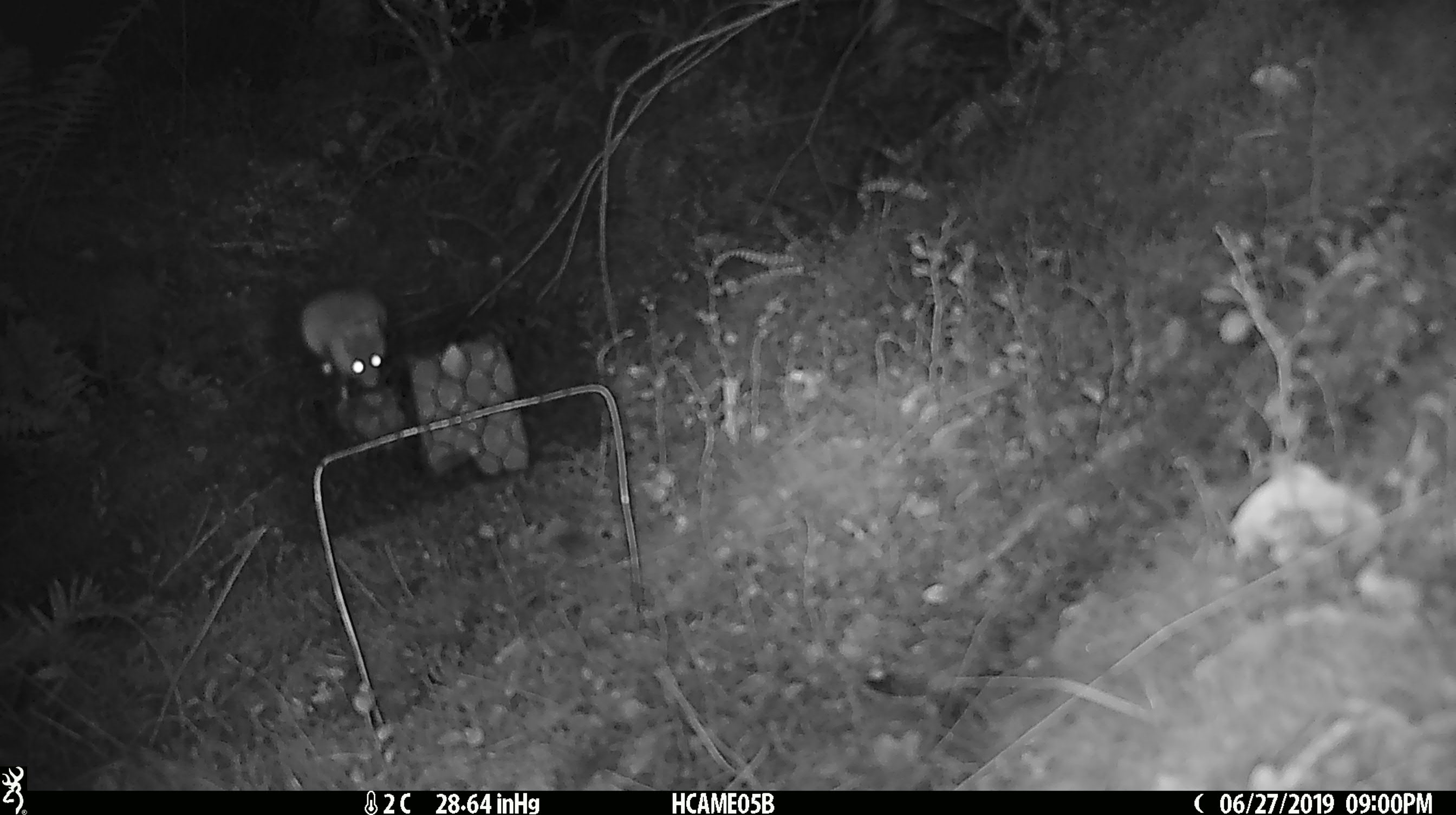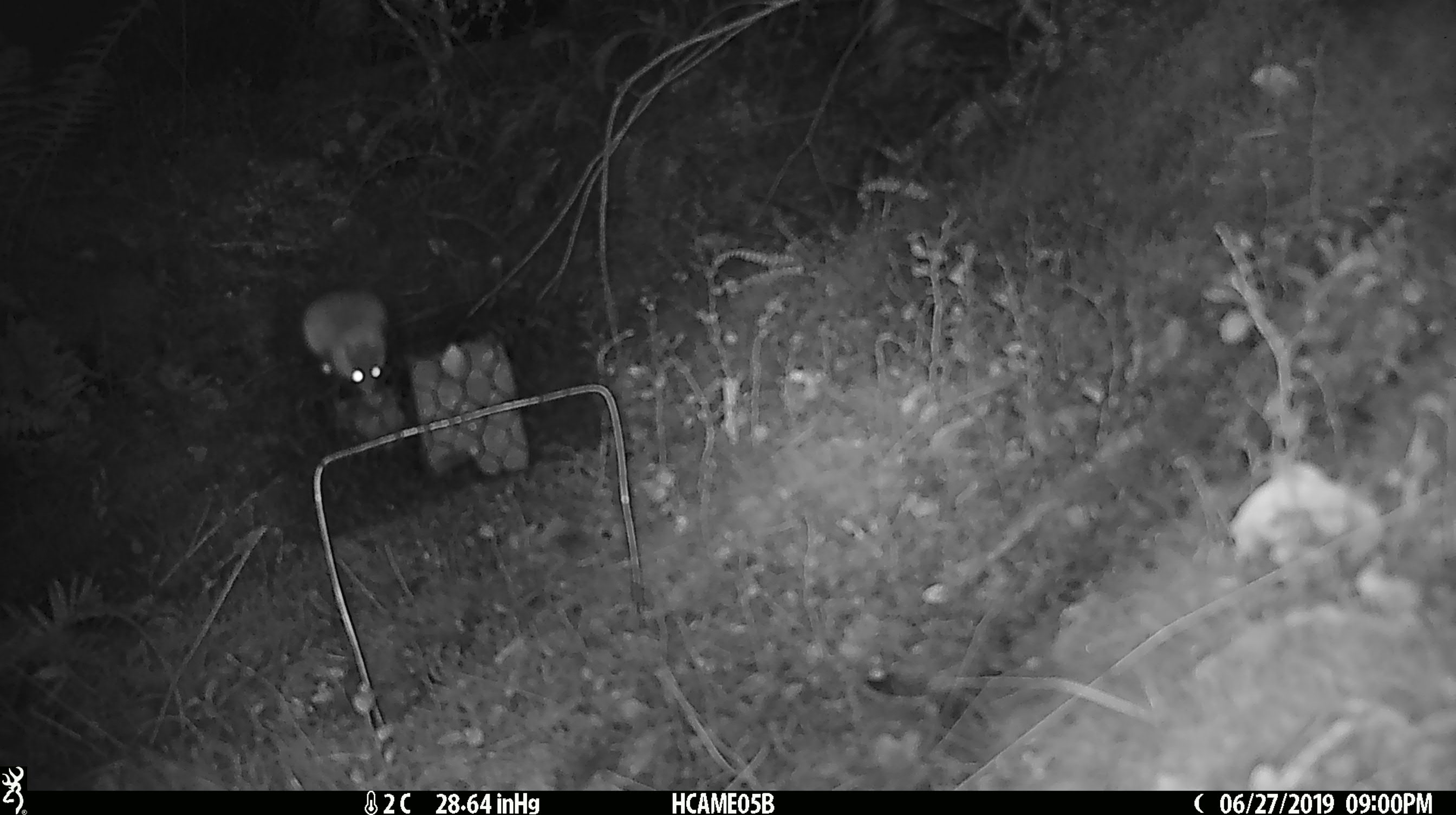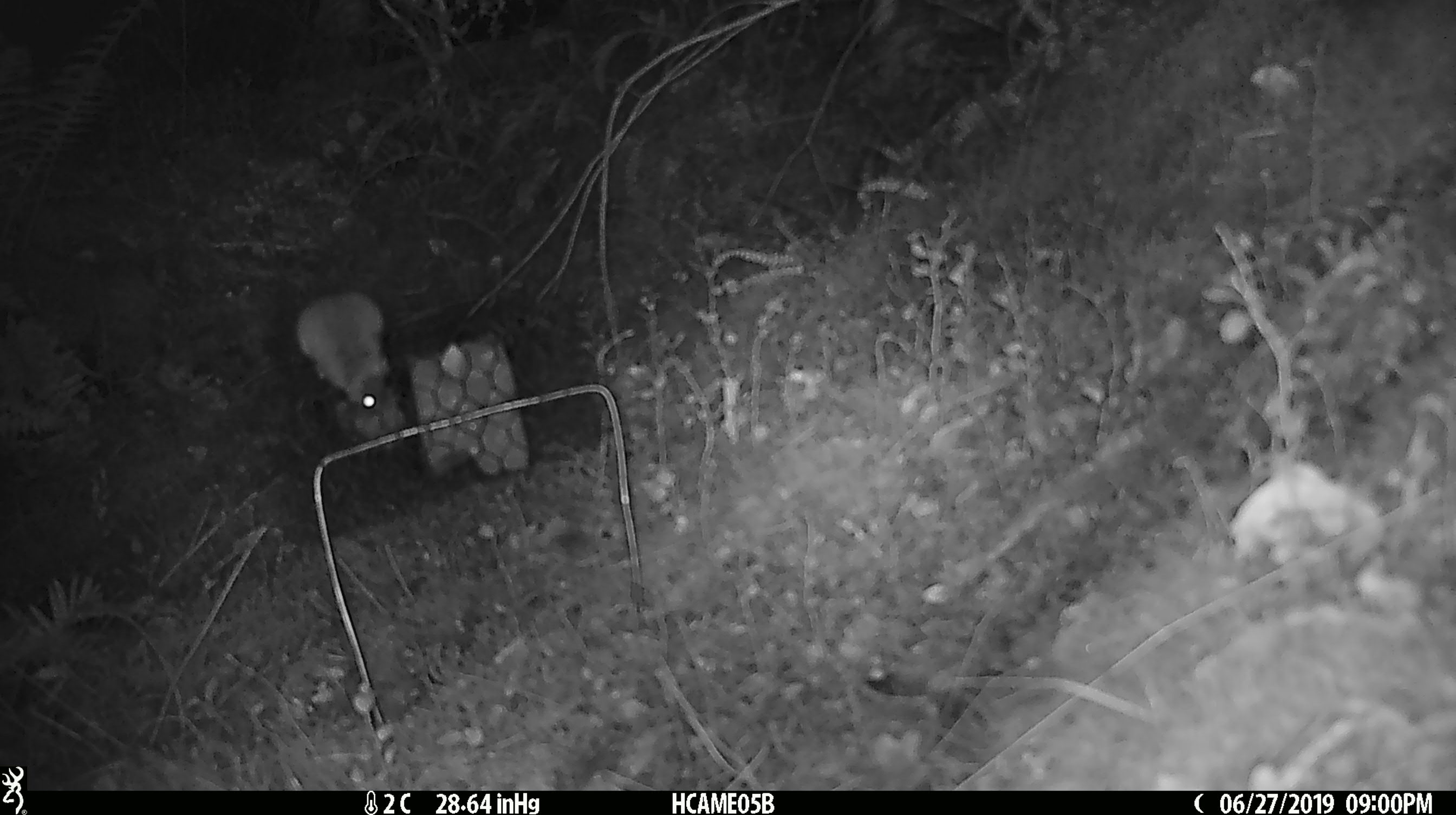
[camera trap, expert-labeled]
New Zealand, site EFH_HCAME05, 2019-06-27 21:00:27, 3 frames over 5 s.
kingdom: Animalia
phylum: Chordata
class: Mammalia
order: Rodentia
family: Muridae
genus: Mus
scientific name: Mus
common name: mouse